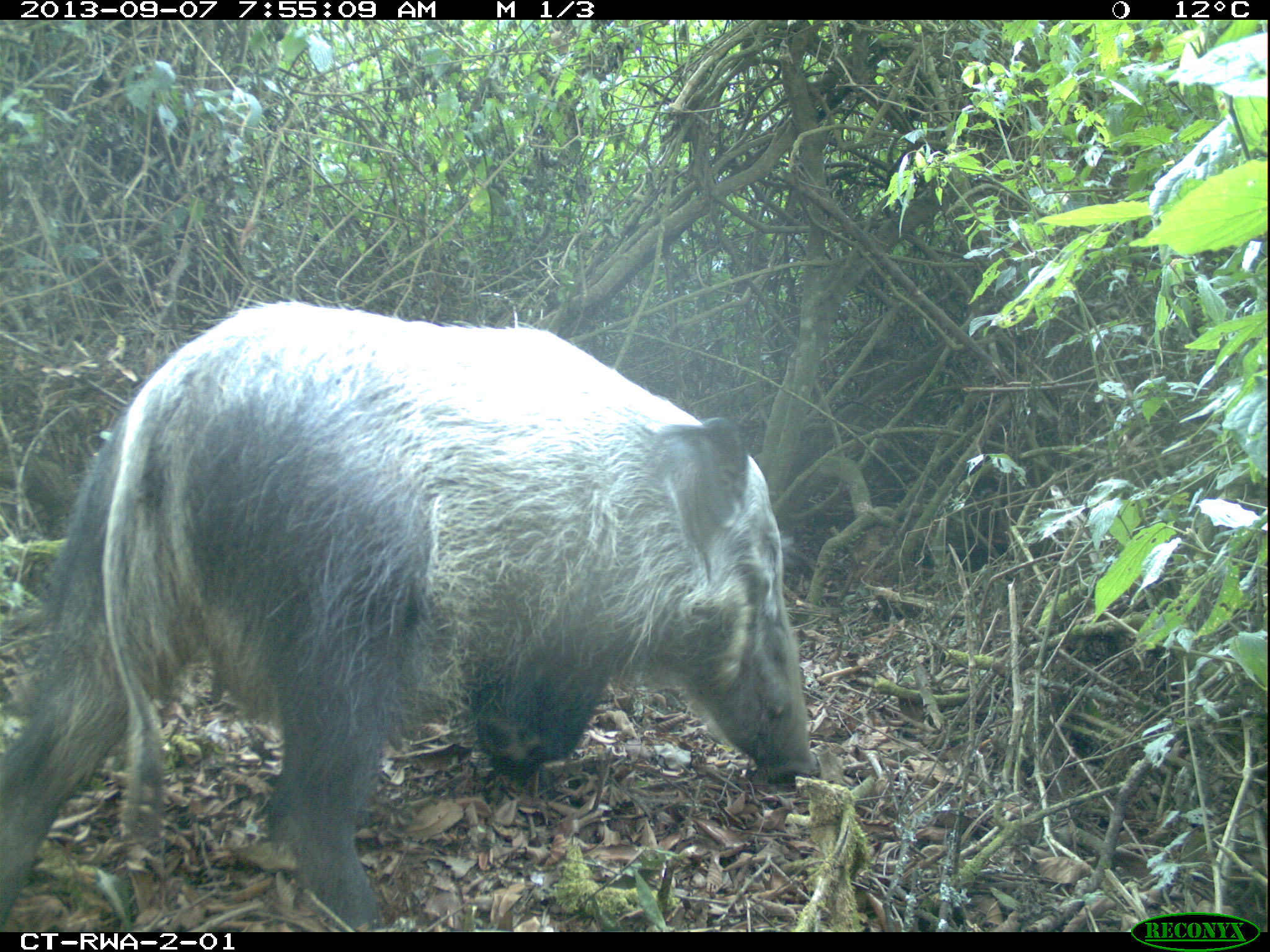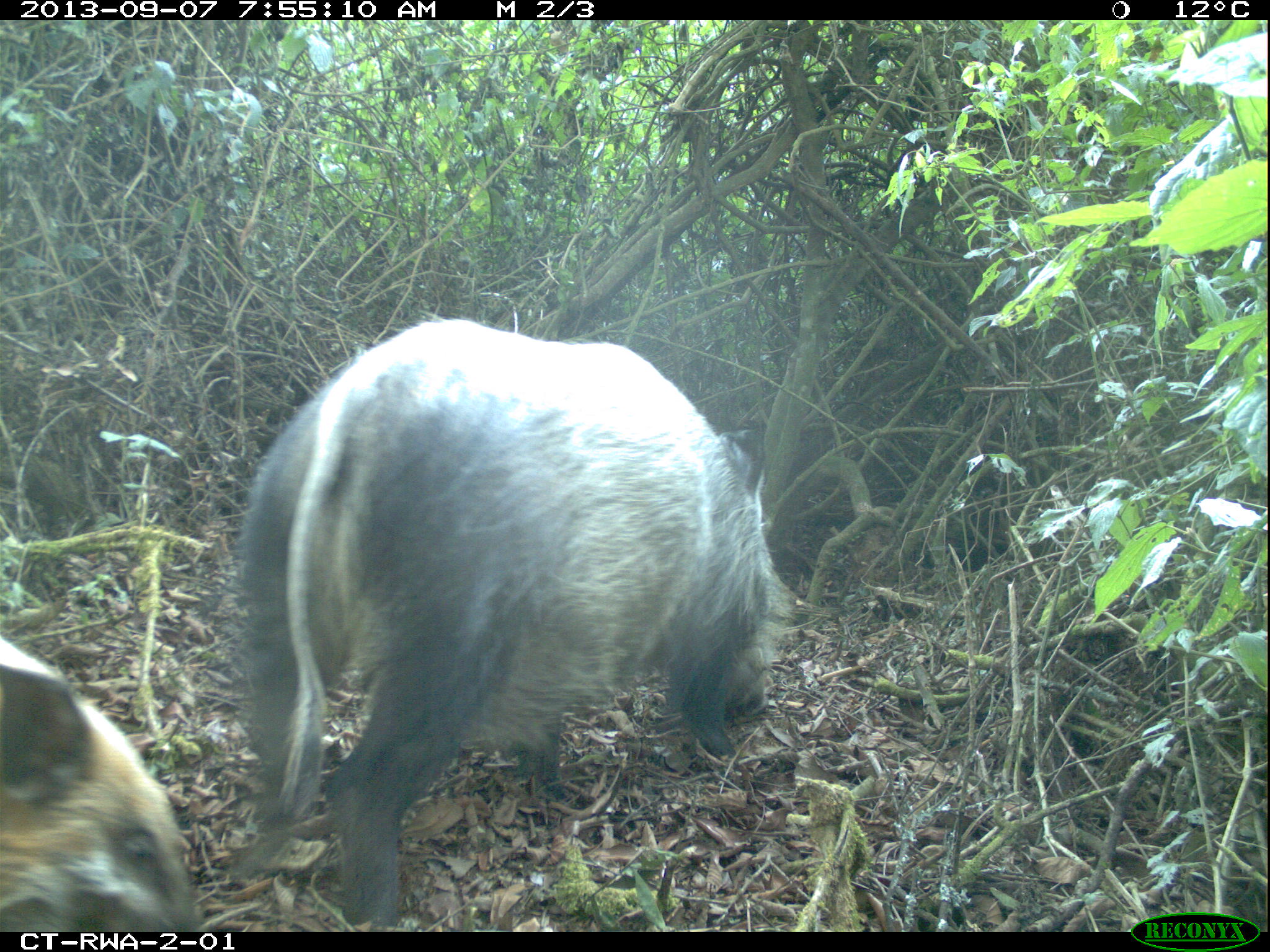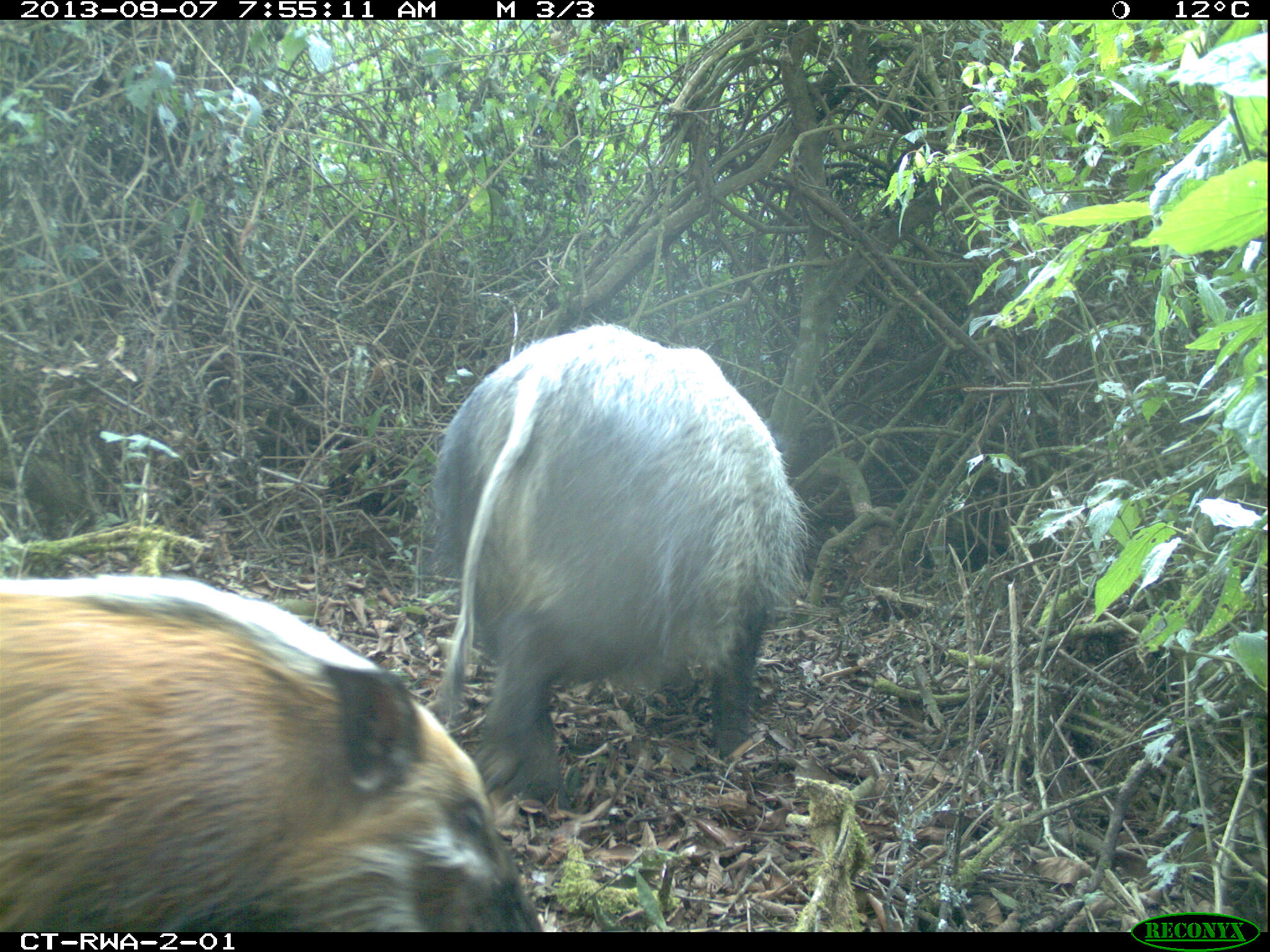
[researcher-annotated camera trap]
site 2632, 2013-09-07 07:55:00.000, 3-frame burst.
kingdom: Animalia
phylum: Chordata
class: Mammalia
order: Artiodactyla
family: Suidae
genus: Potamochoerus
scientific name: Potamochoerus larvatus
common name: bushpig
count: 4